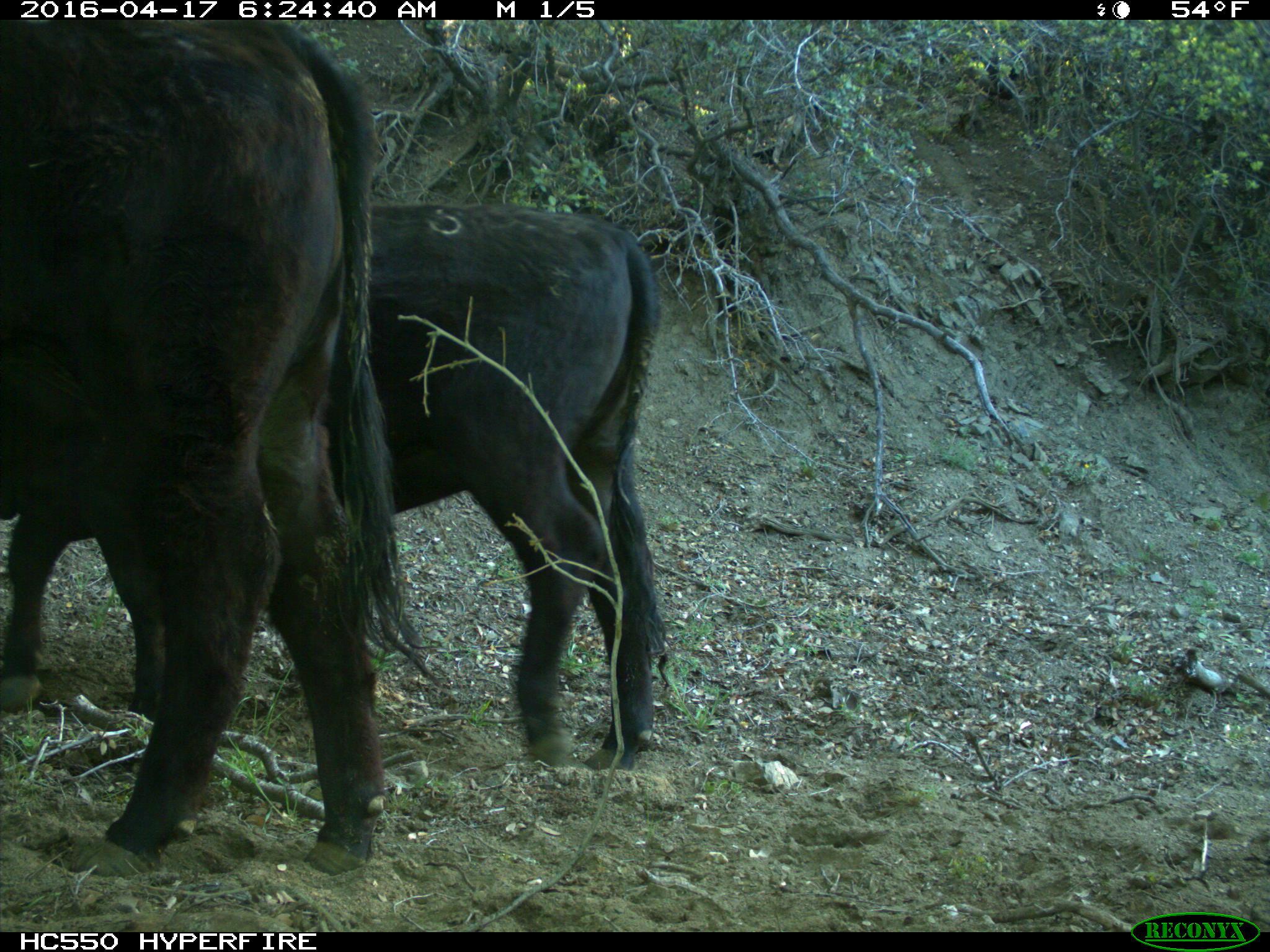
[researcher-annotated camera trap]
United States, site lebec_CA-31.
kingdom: Animalia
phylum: Chordata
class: Mammalia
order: Artiodactyla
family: Bovidae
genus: Bos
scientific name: Bos taurus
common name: domestic cow